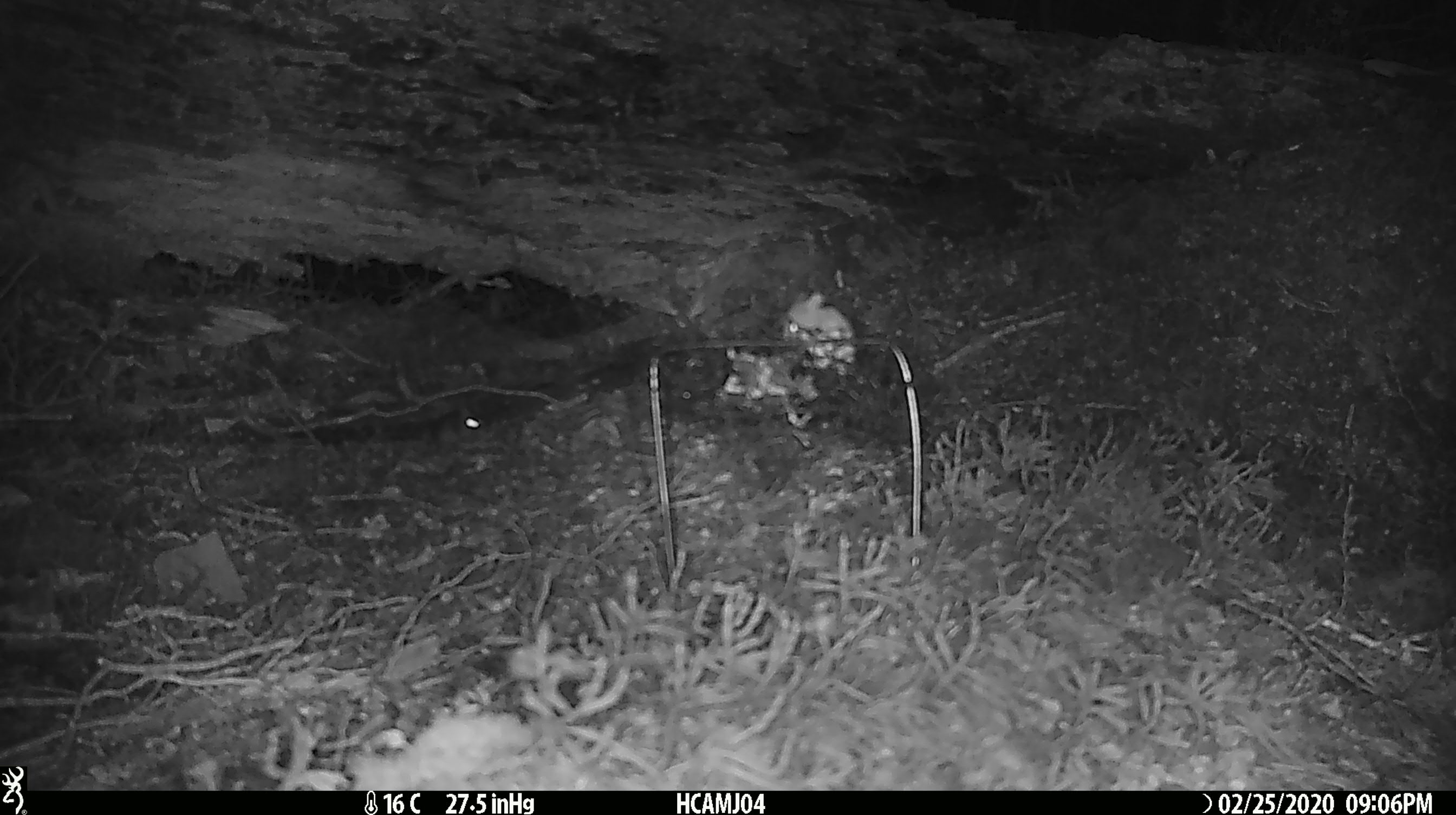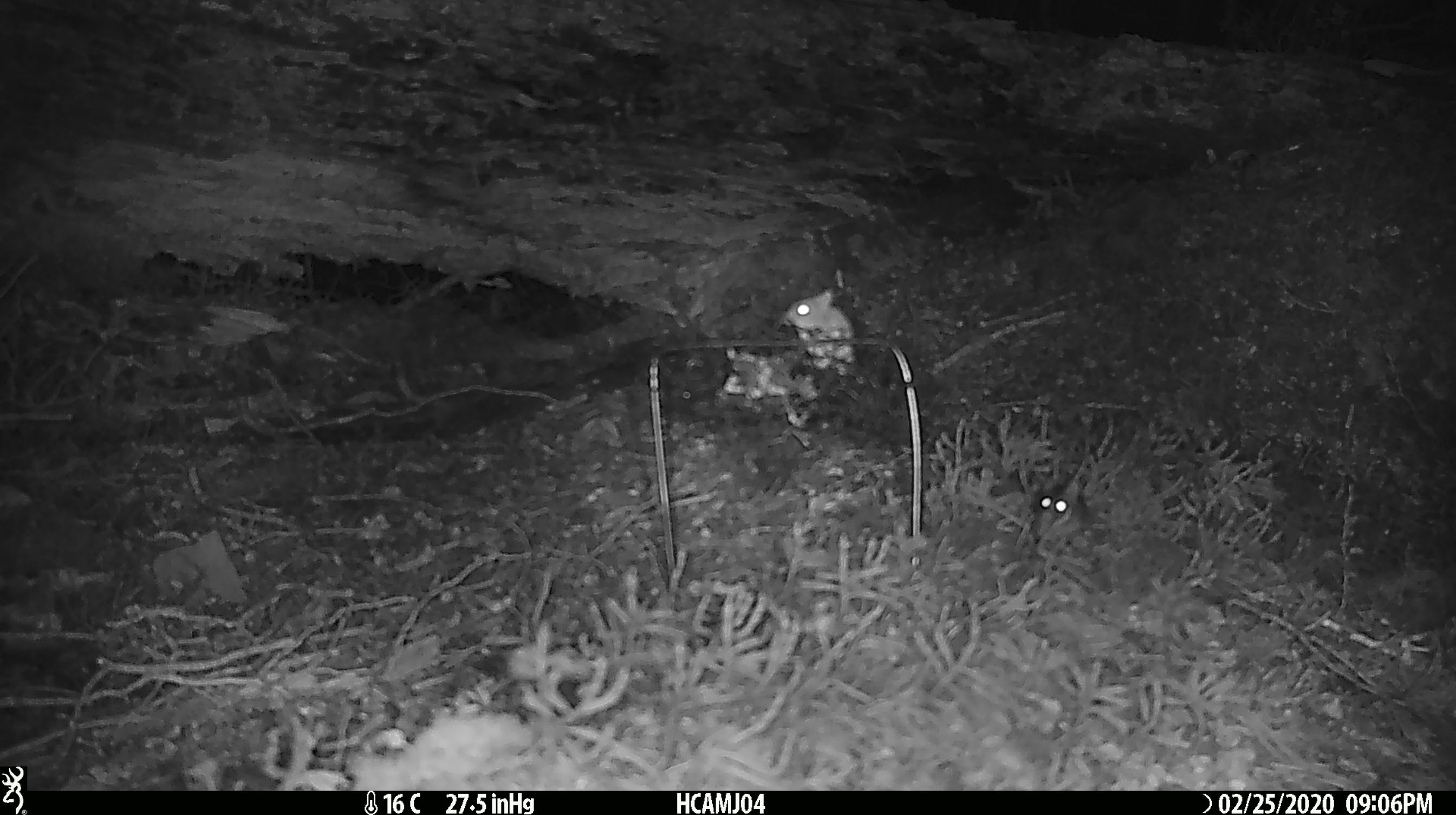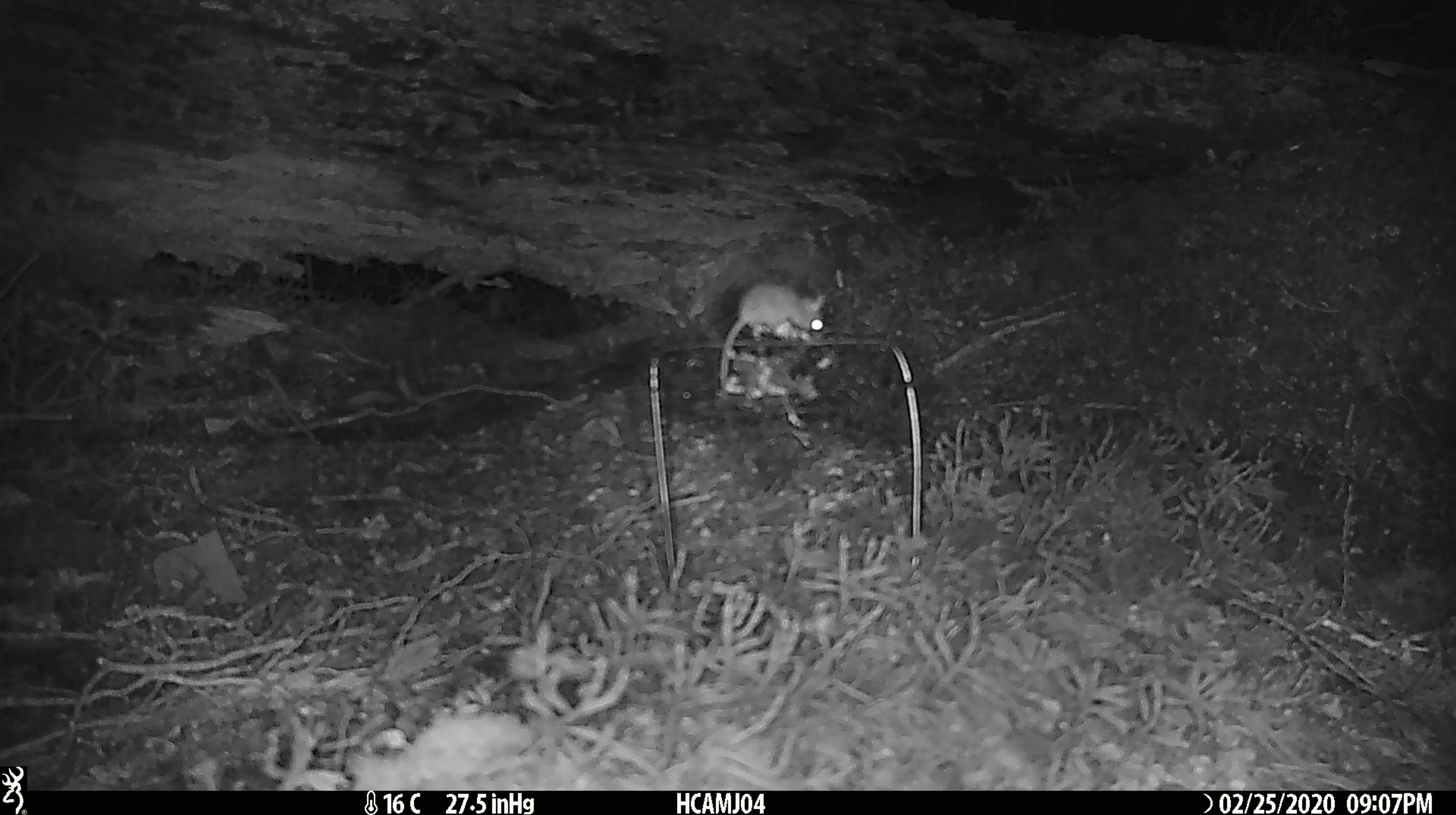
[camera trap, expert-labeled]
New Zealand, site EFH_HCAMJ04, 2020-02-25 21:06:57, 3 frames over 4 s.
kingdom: Animalia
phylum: Chordata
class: Mammalia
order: Rodentia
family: Muridae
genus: Mus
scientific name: Mus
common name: mouse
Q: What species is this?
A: Mouse (Mus).